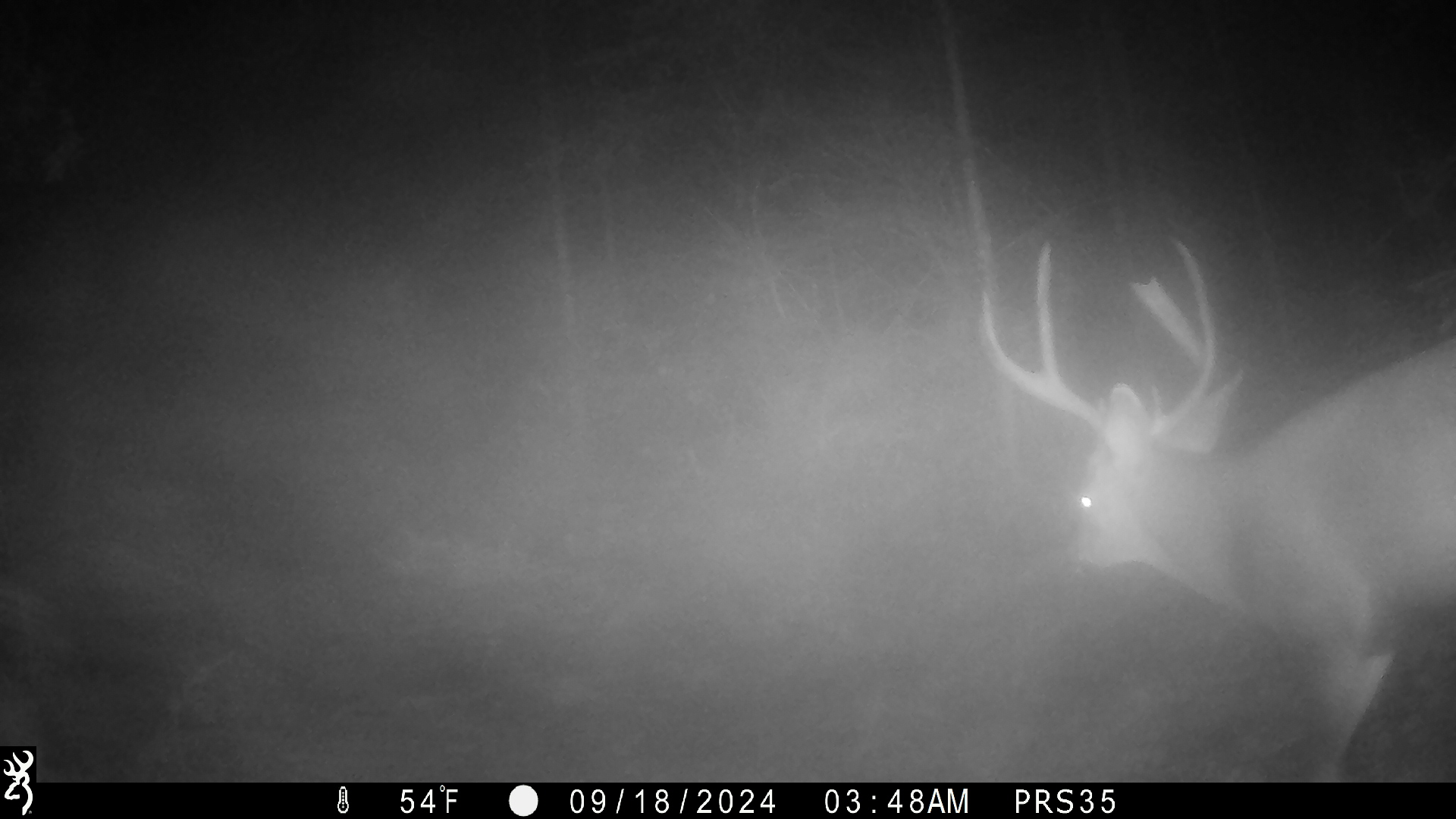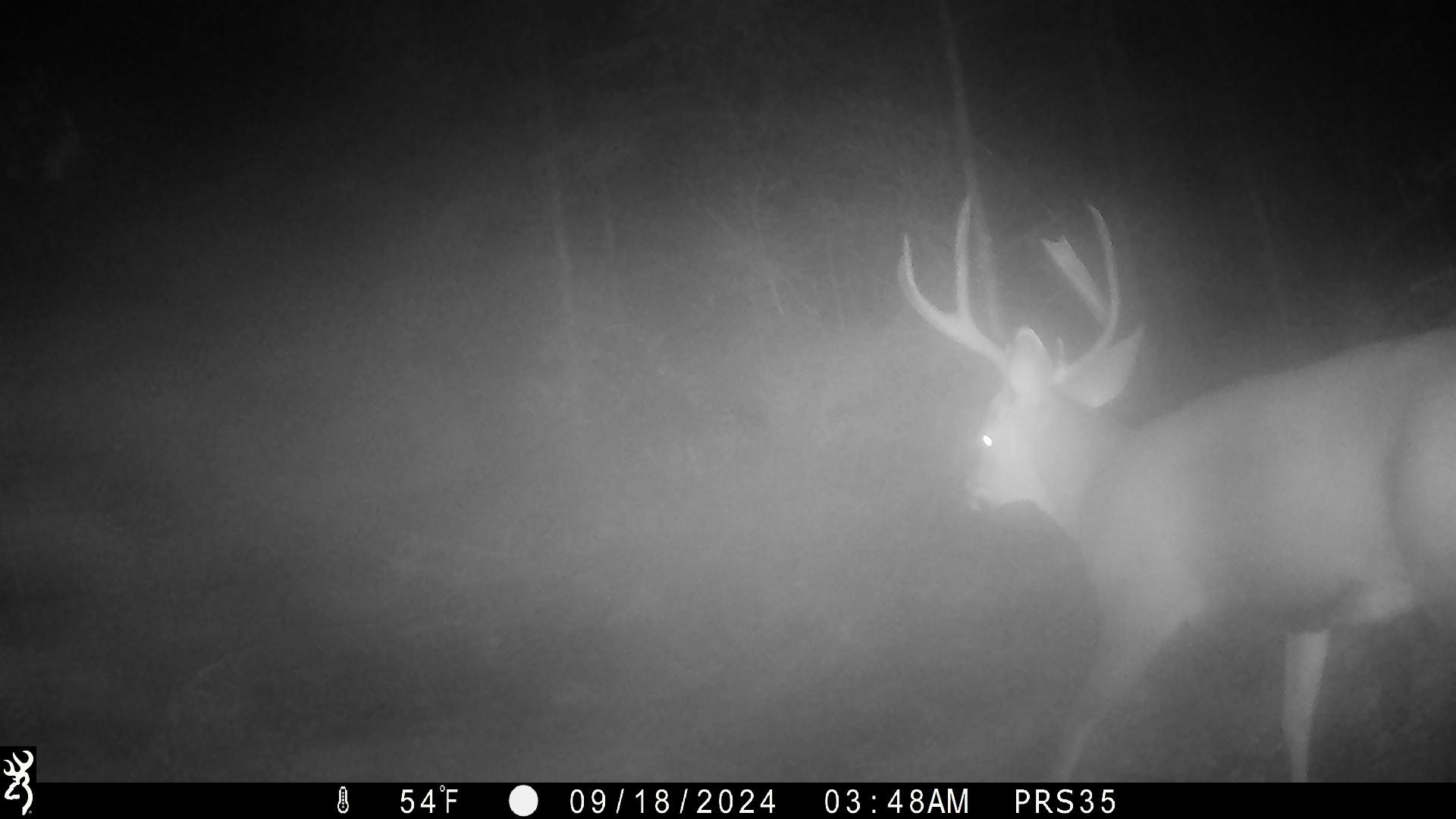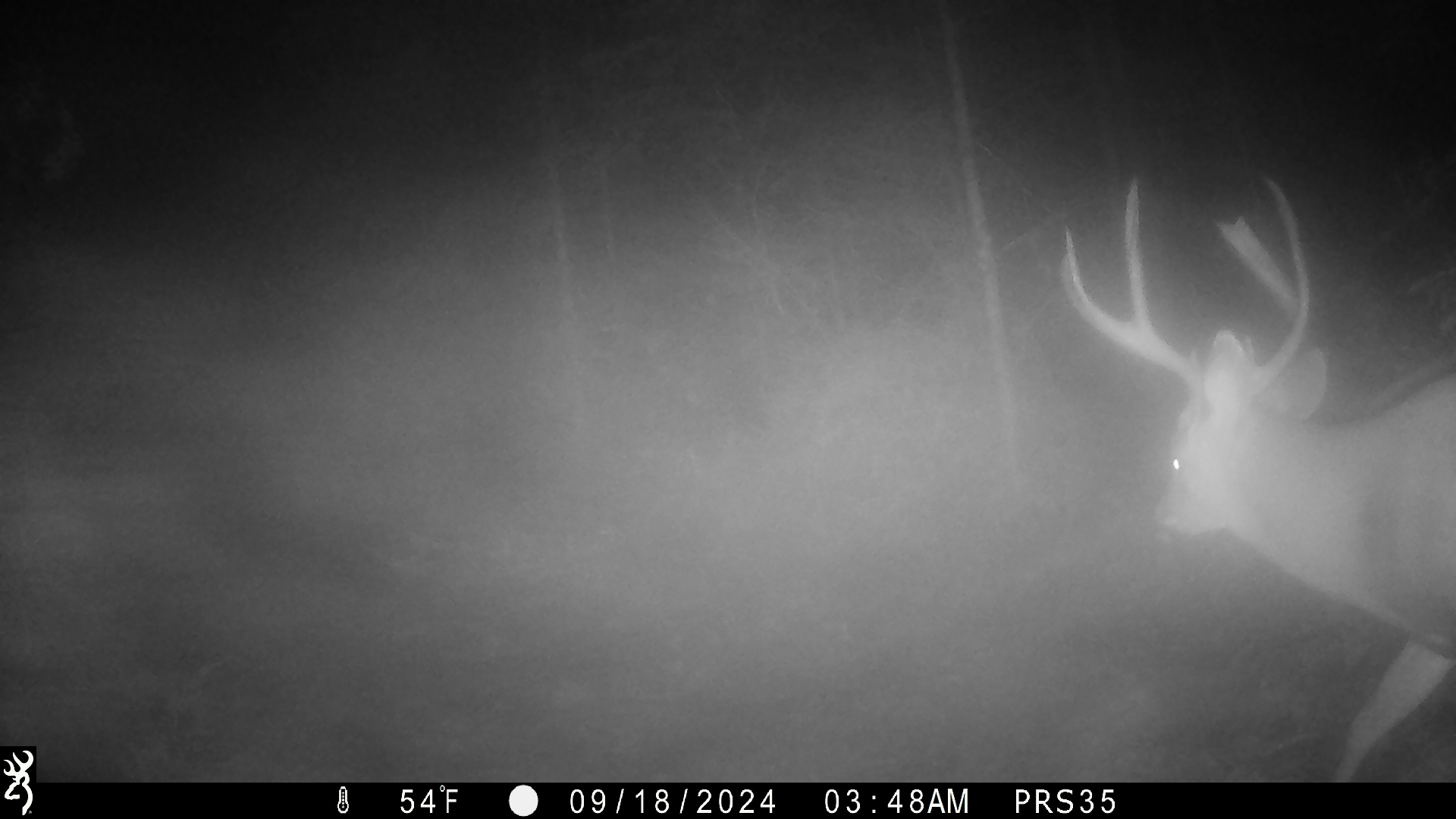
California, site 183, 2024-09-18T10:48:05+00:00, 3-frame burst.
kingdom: Animalia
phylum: Chordata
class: Mammalia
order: Artiodactyla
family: Cervidae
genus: Odocoileus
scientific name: Odocoileus hemionus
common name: mule deer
Mule deer (Odocoileus hemionus).